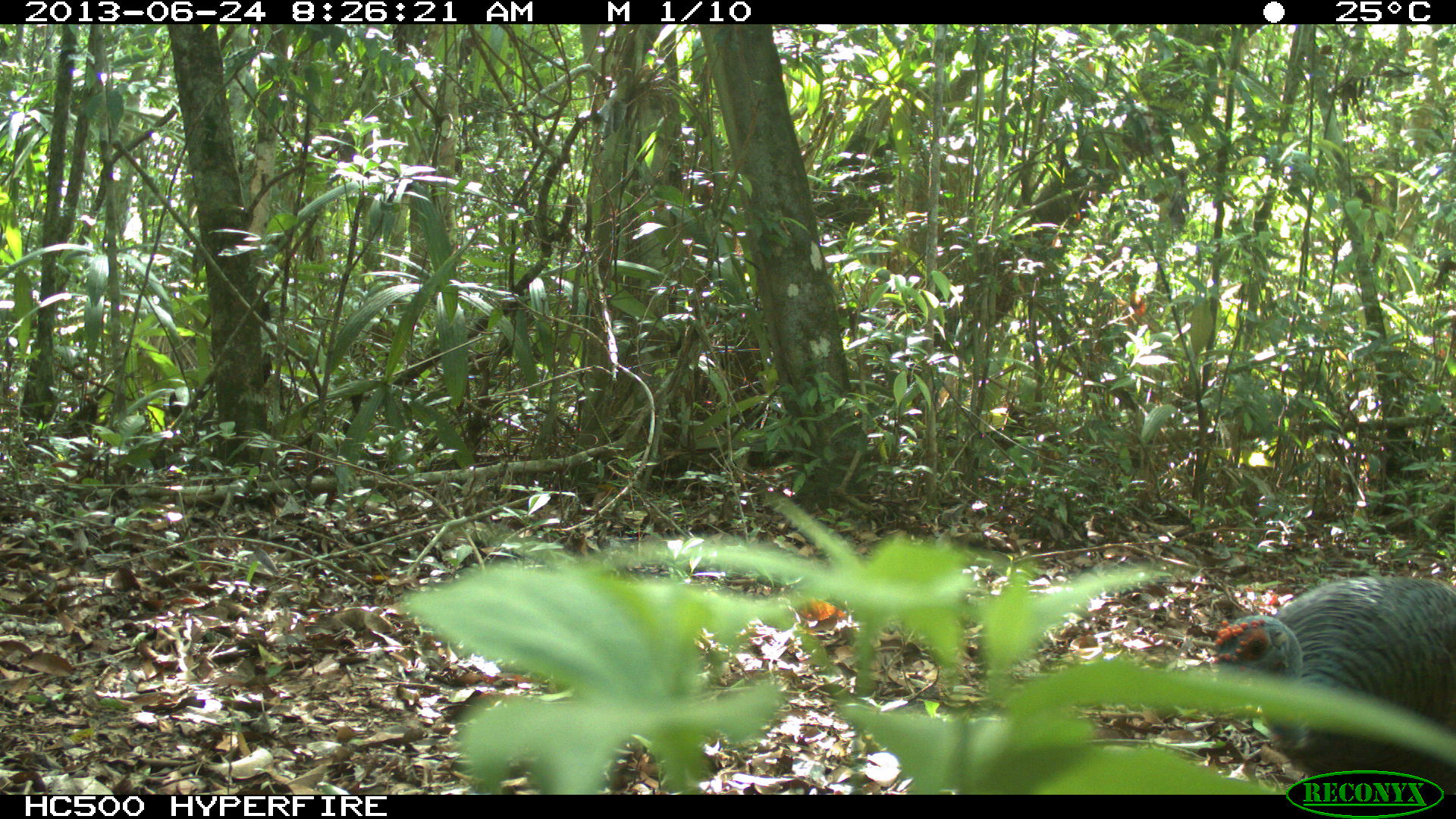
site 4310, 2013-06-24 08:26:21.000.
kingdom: Animalia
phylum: Chordata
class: Aves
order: Galliformes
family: Phasianidae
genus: Meleagris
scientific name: Meleagris ocellata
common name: ocellated turkey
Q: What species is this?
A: Meleagris ocellata (ocellated turkey).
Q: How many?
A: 1.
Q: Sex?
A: Male.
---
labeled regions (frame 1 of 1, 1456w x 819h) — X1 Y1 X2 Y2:
meleagris ocellata: 1213 576 1456 795